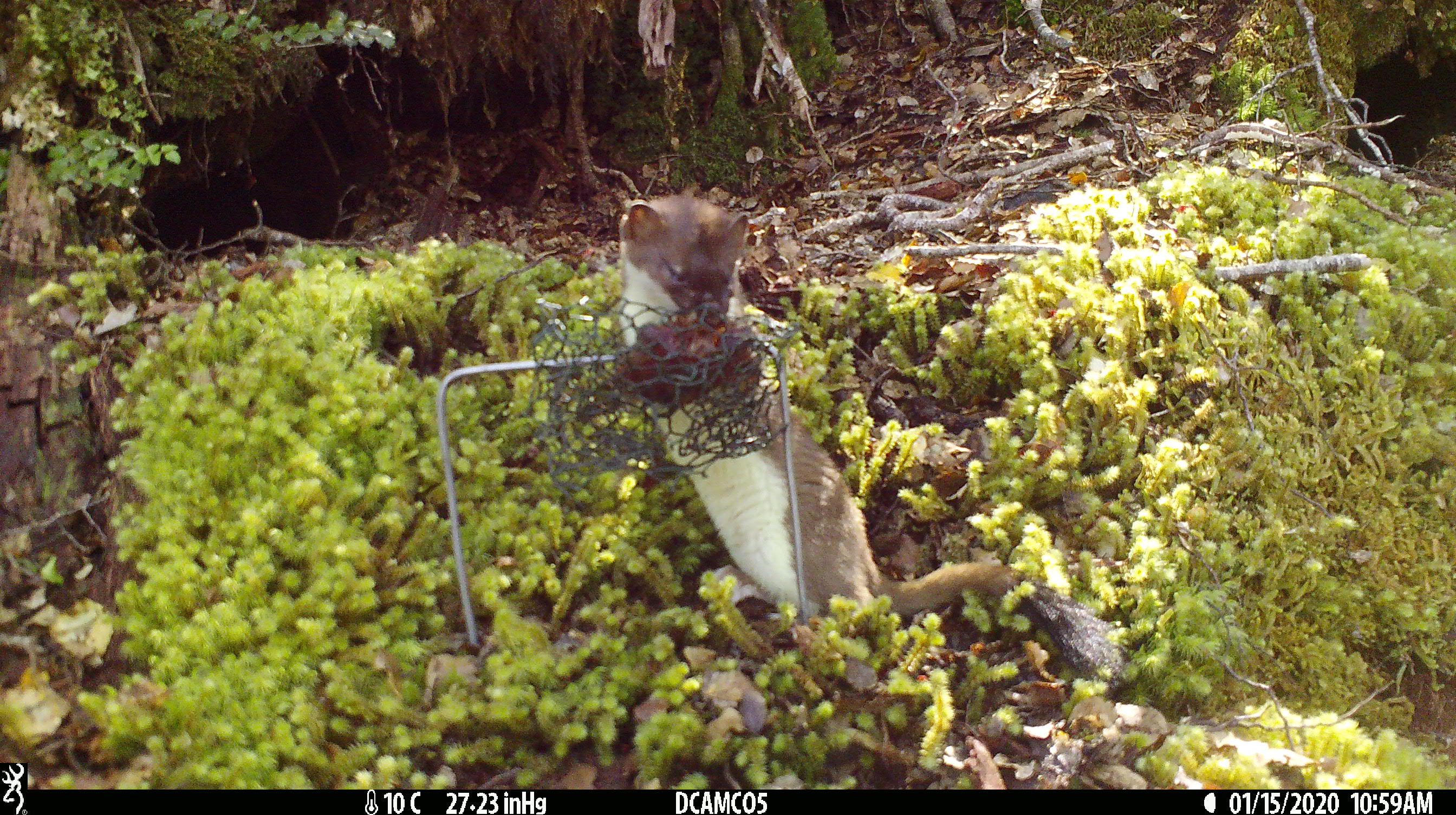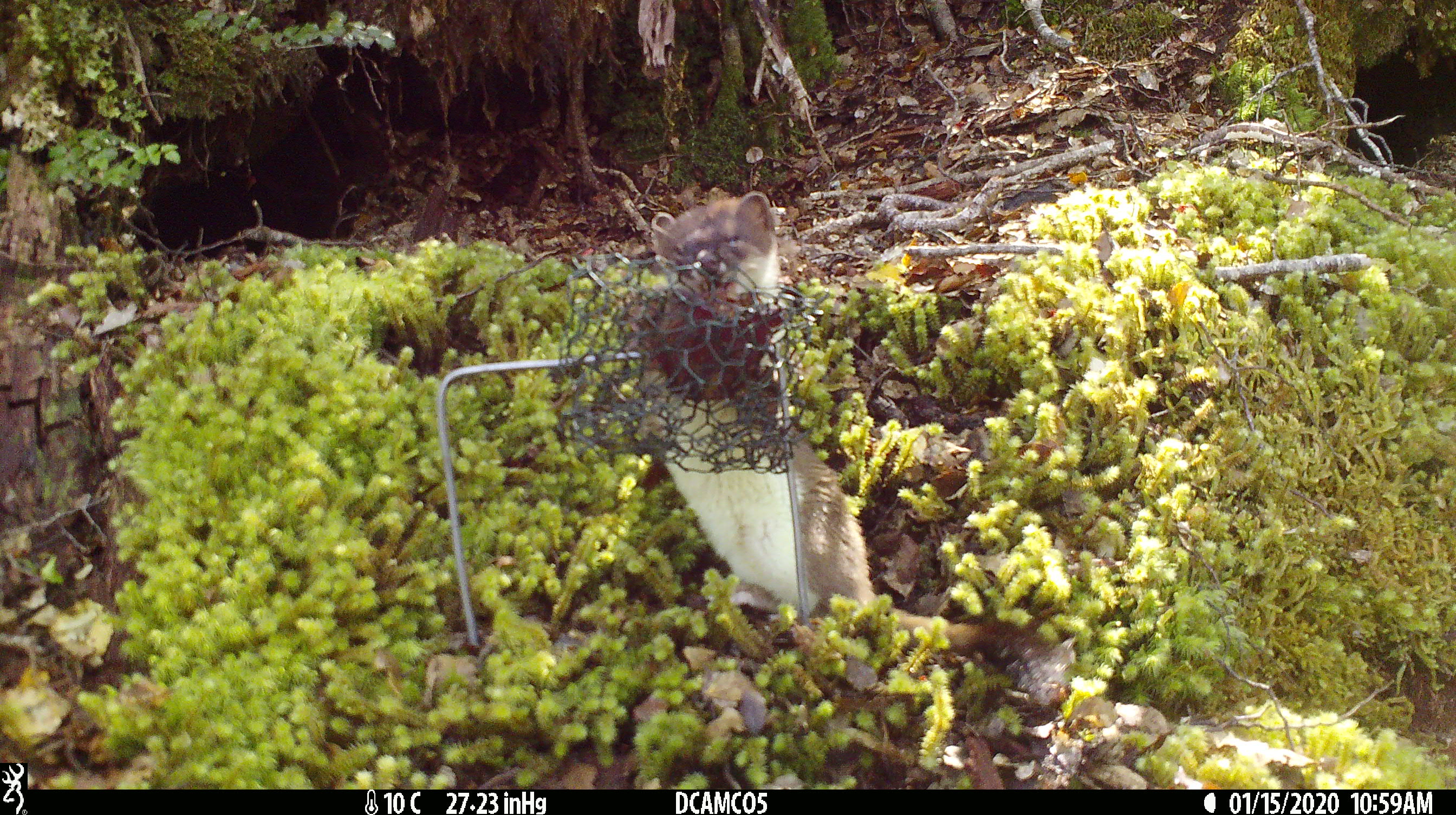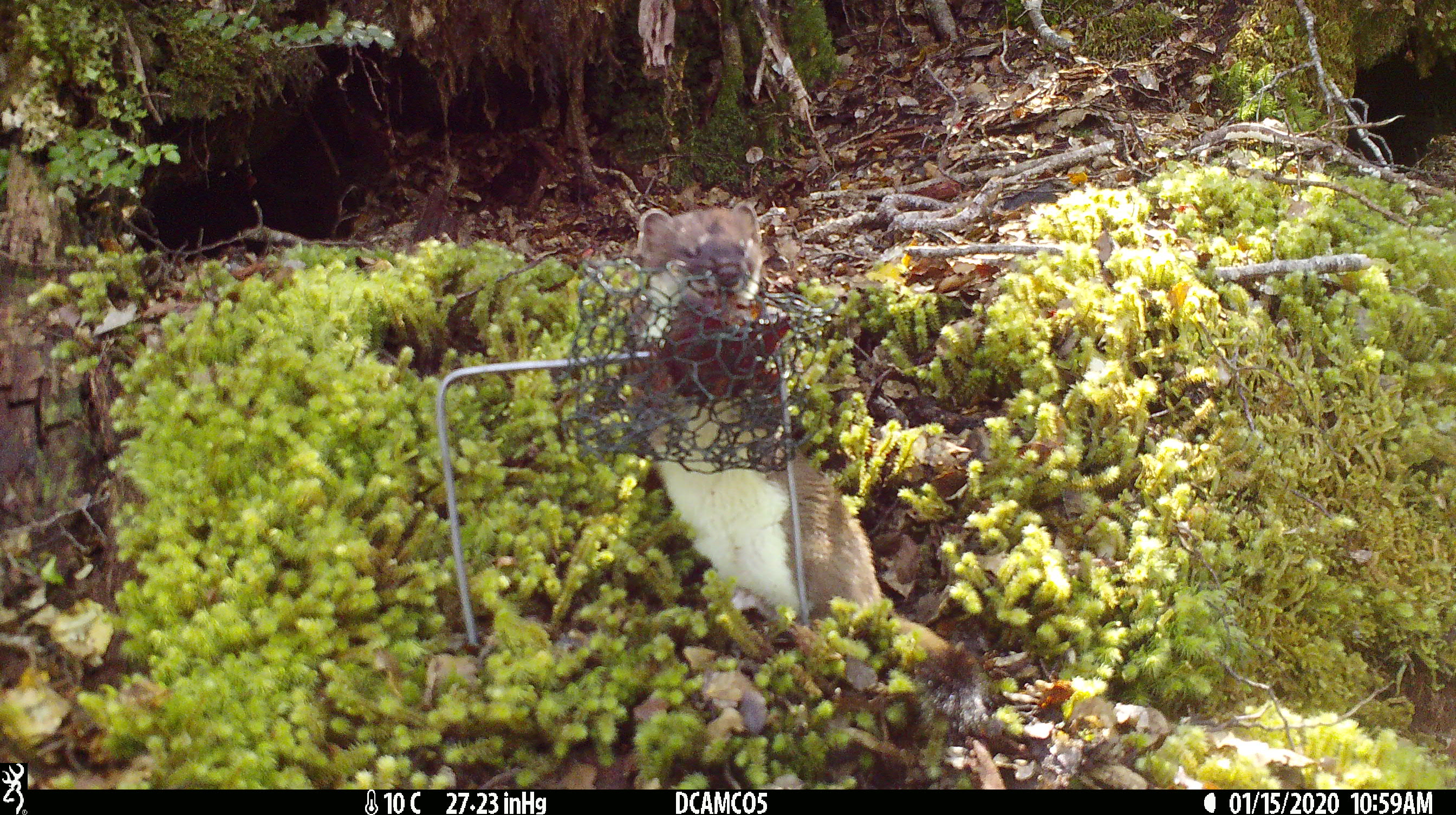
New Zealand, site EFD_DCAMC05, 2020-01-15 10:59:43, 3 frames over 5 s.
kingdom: Animalia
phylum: Chordata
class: Mammalia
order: Carnivora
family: Mustelidae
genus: Mustela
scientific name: Mustela erminea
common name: stoat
Stoat (Mustela erminea).